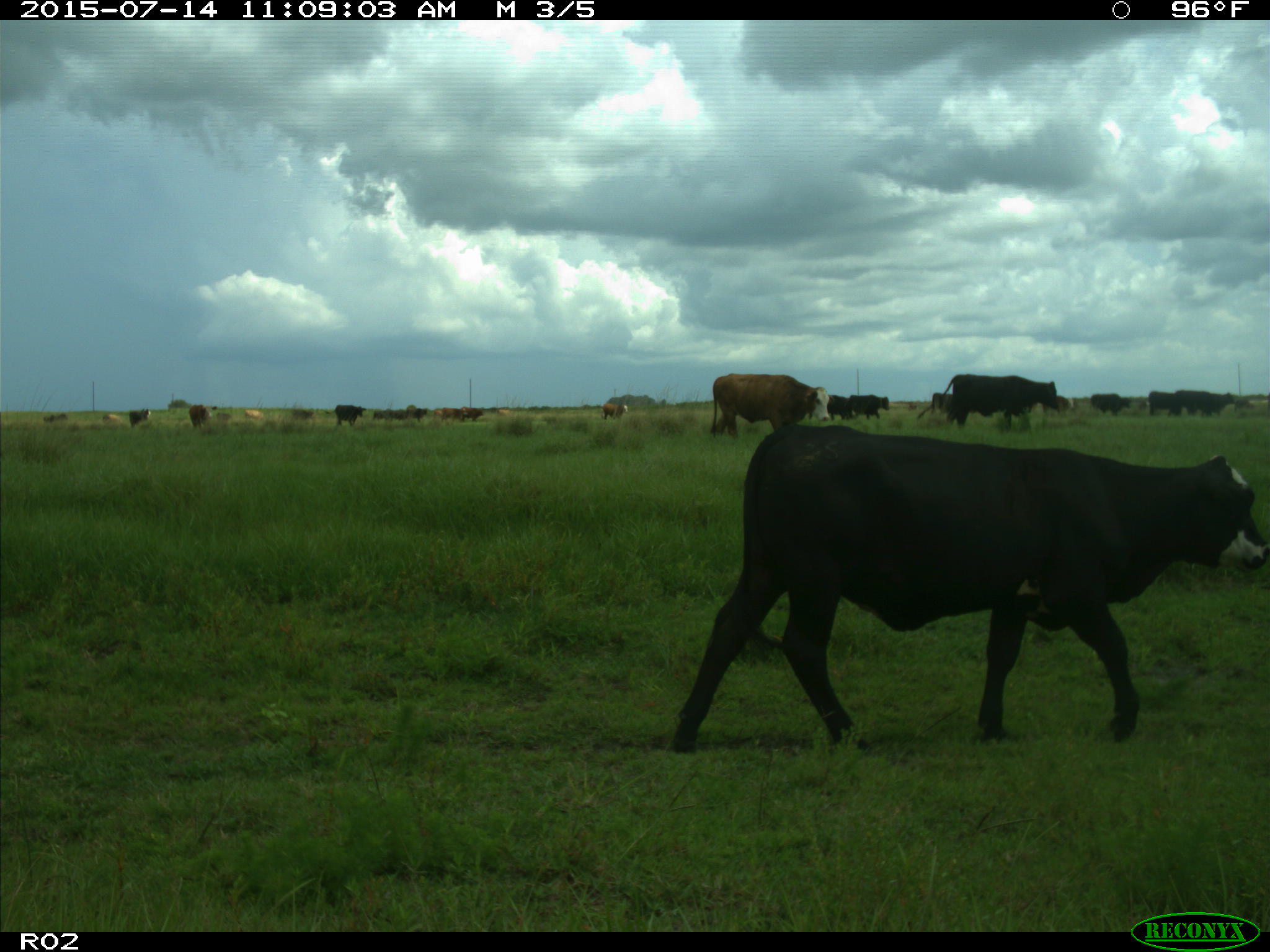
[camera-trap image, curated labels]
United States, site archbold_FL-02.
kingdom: Animalia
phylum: Chordata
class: Mammalia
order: Artiodactyla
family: Bovidae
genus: Bos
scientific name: Bos taurus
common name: domestic cow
Bos taurus (domestic cow).